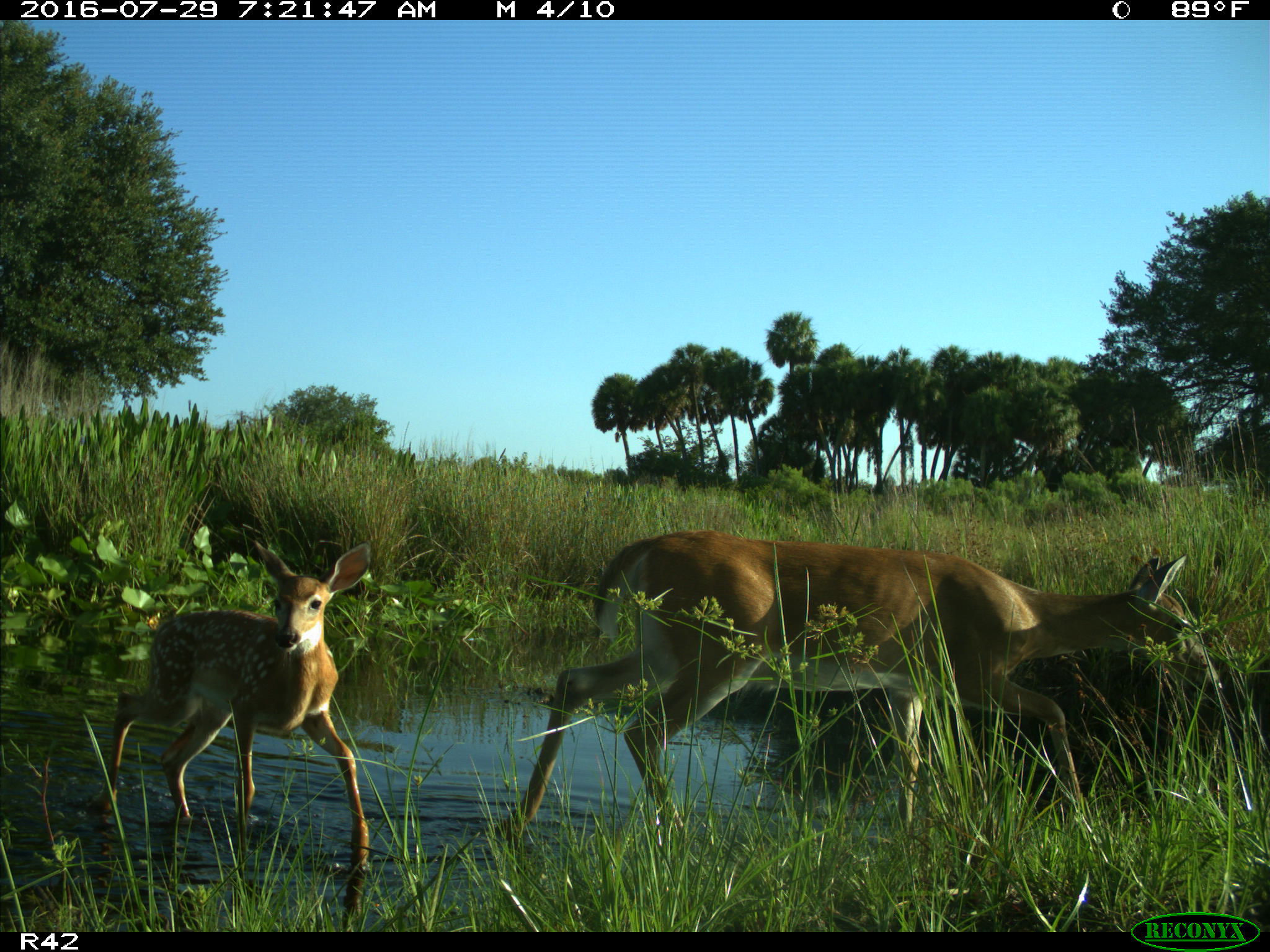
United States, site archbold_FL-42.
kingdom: Animalia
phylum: Chordata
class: Mammalia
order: Artiodactyla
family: Cervidae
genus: Odocoileus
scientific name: Odocoileus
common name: deer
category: unidentified deer